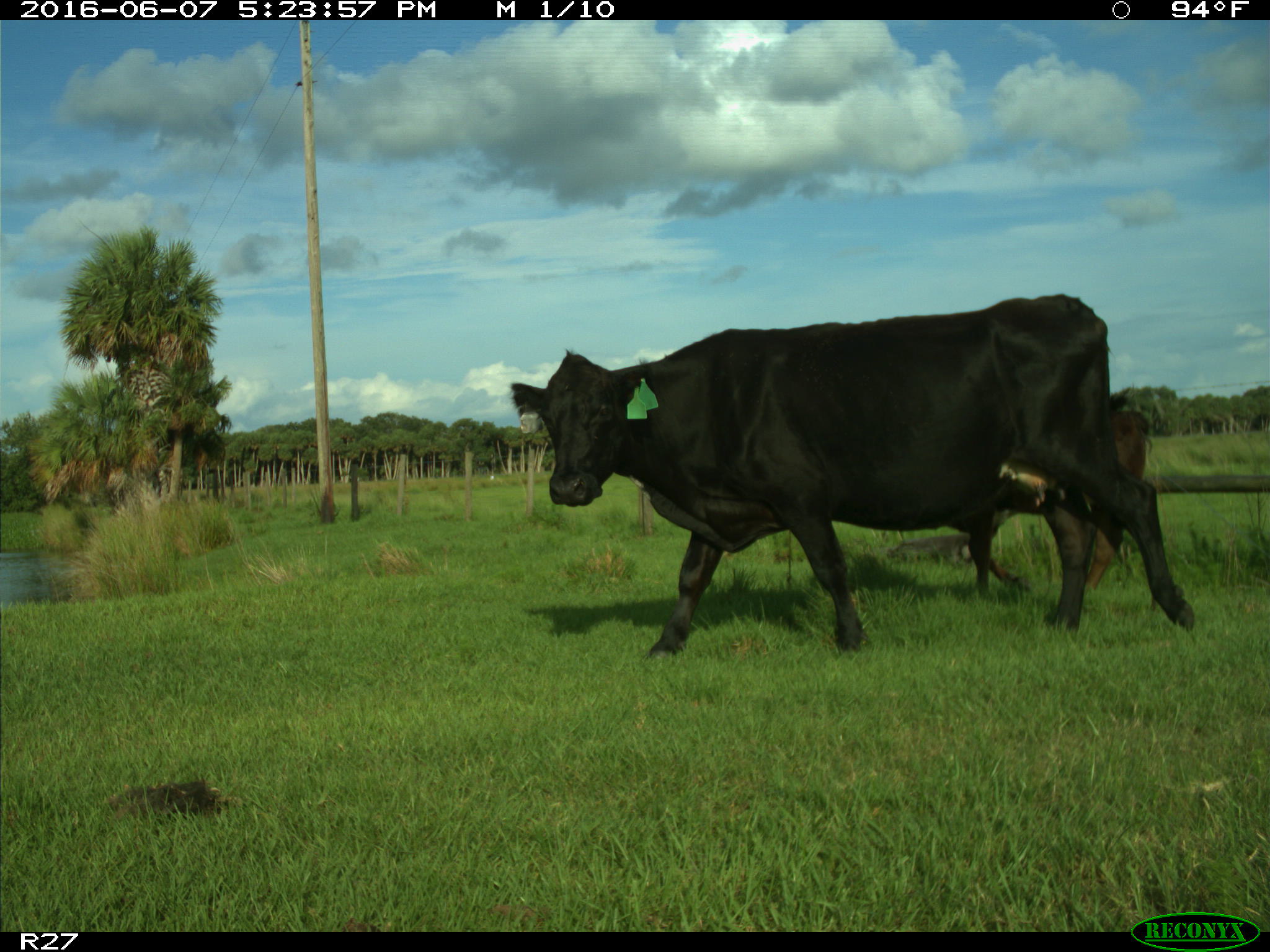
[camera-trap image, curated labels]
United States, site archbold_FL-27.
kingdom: Animalia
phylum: Chordata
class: Mammalia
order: Artiodactyla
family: Bovidae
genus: Bos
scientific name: Bos taurus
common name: domestic cow